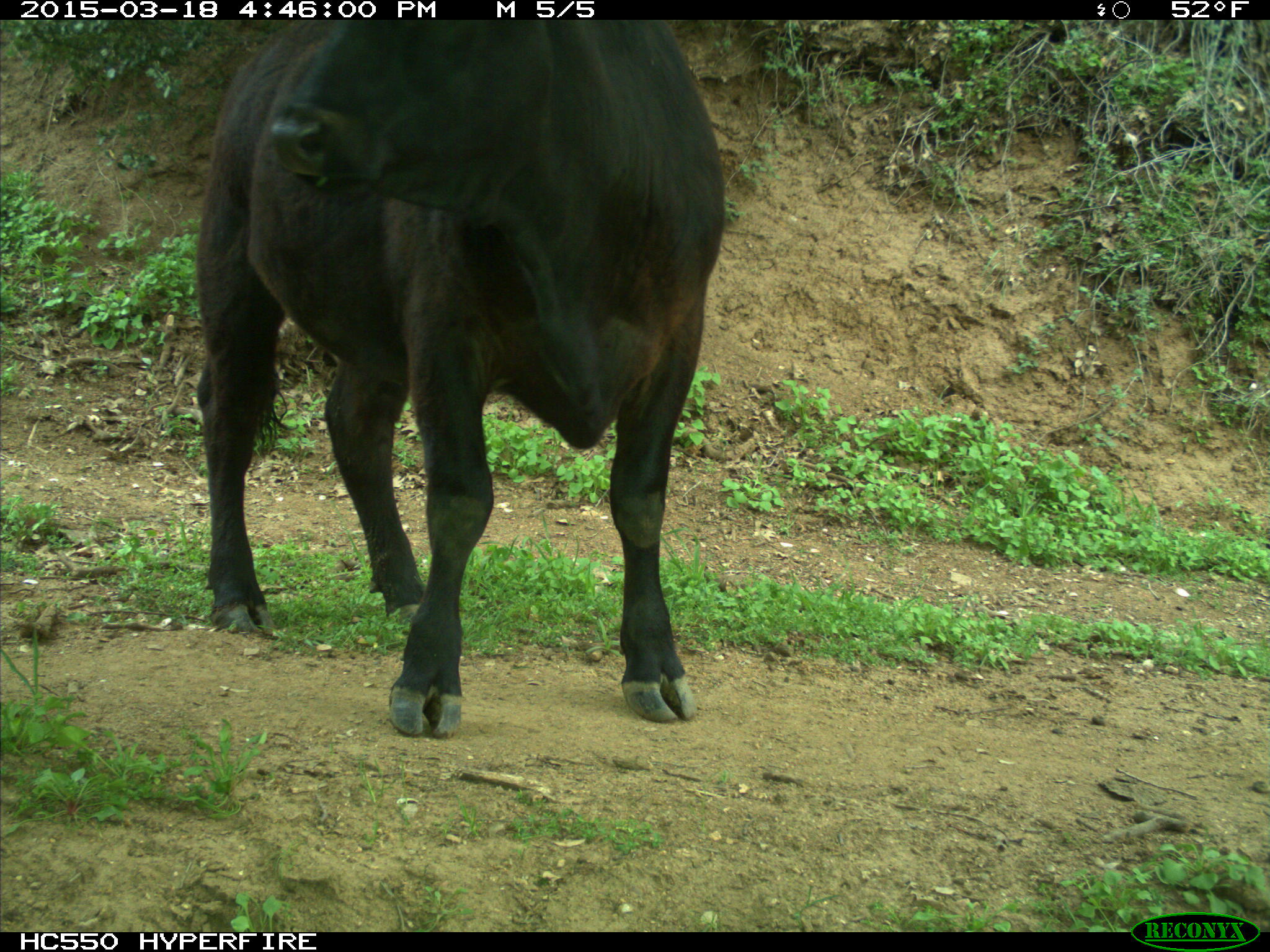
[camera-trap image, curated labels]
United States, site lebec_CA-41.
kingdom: Animalia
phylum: Chordata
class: Mammalia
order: Artiodactyla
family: Bovidae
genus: Bos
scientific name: Bos taurus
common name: domestic cow